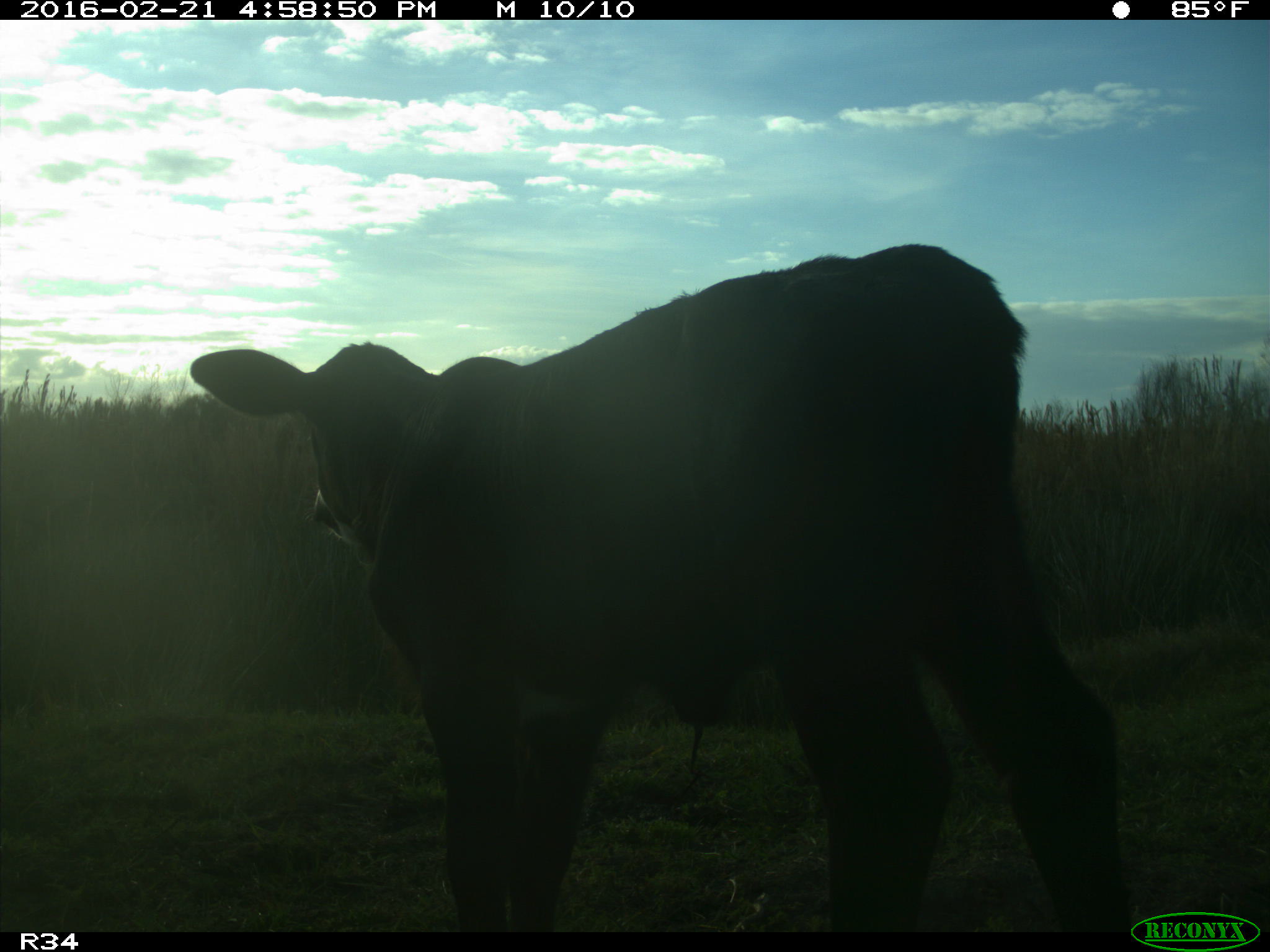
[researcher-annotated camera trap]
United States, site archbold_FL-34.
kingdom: Animalia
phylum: Chordata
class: Mammalia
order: Artiodactyla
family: Bovidae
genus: Bos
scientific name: Bos taurus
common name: domestic cow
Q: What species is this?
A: Bos taurus (domestic cow).